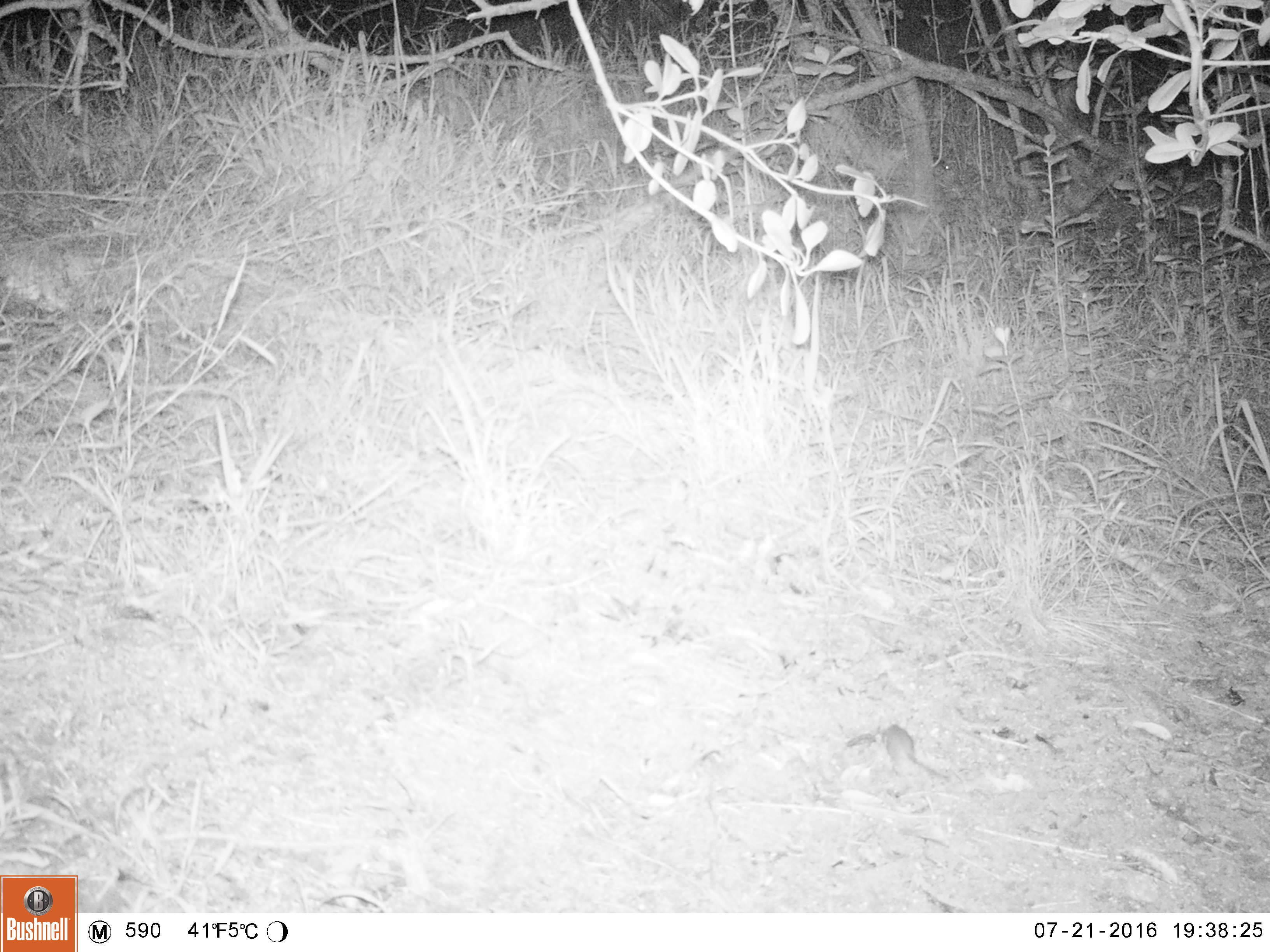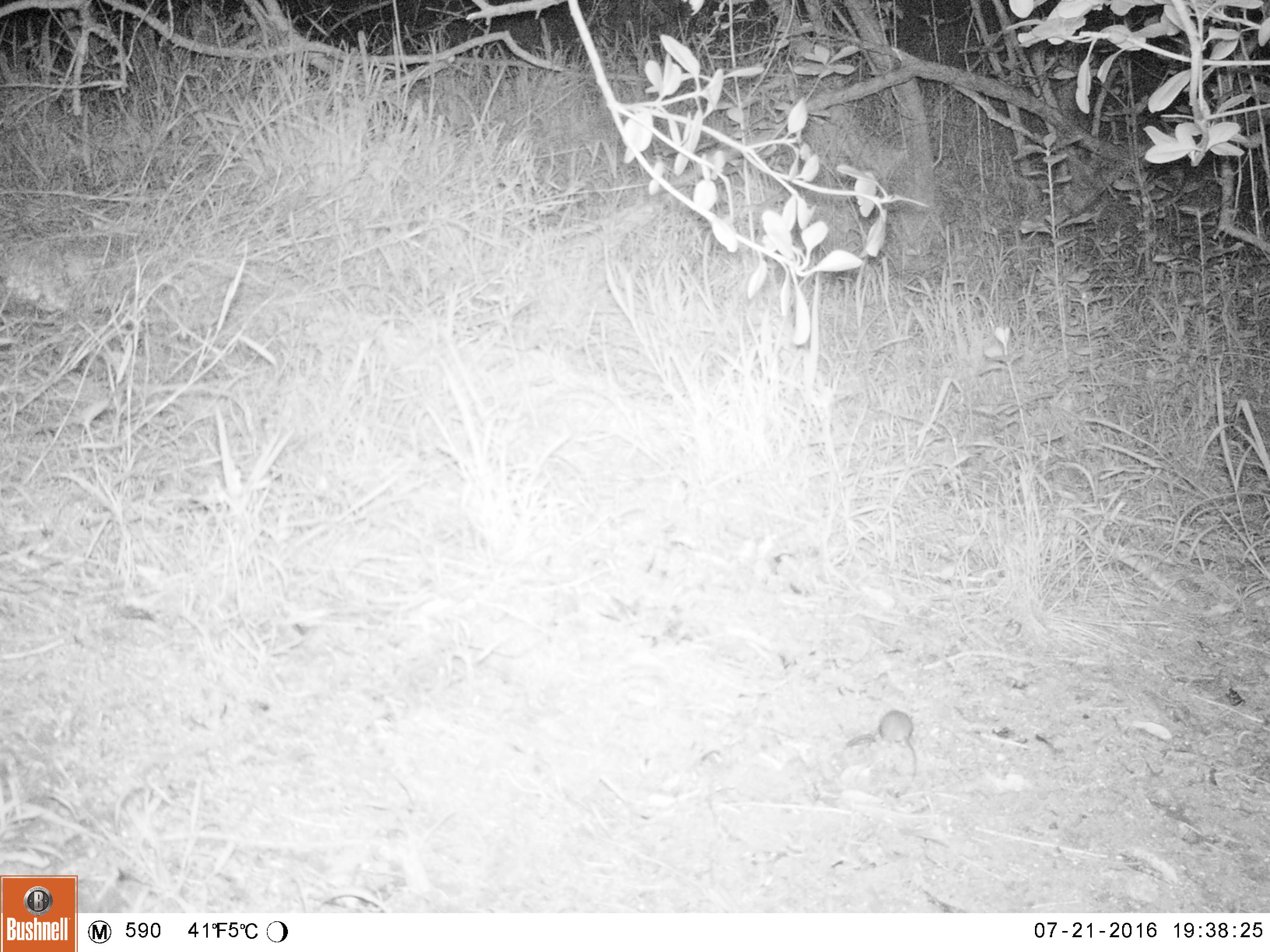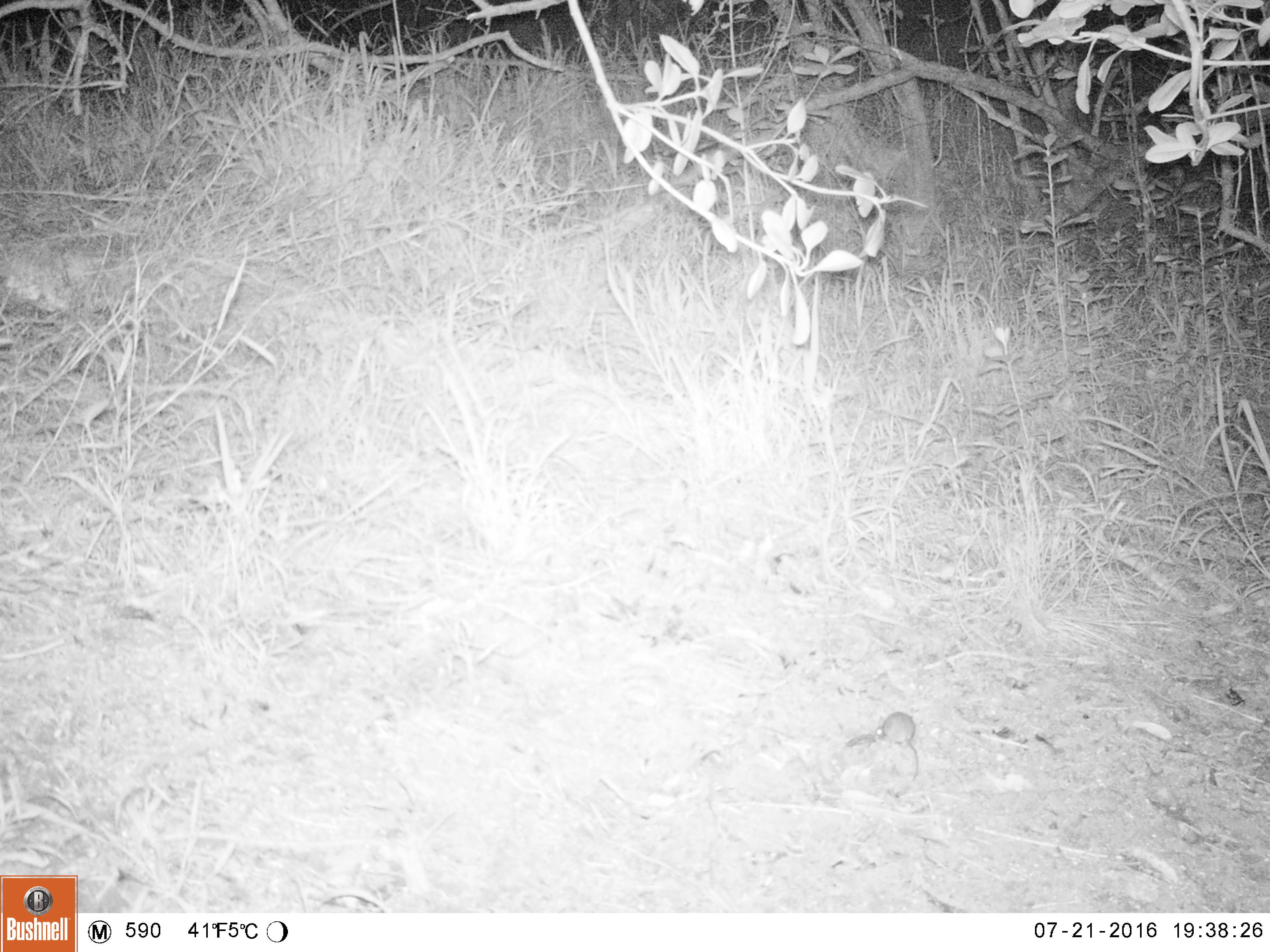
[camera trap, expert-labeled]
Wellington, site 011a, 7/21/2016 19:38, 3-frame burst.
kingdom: Animalia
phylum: Chordata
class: Mammalia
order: Rodentia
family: Muridae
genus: Mus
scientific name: Mus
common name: mouse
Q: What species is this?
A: Mouse (Mus).